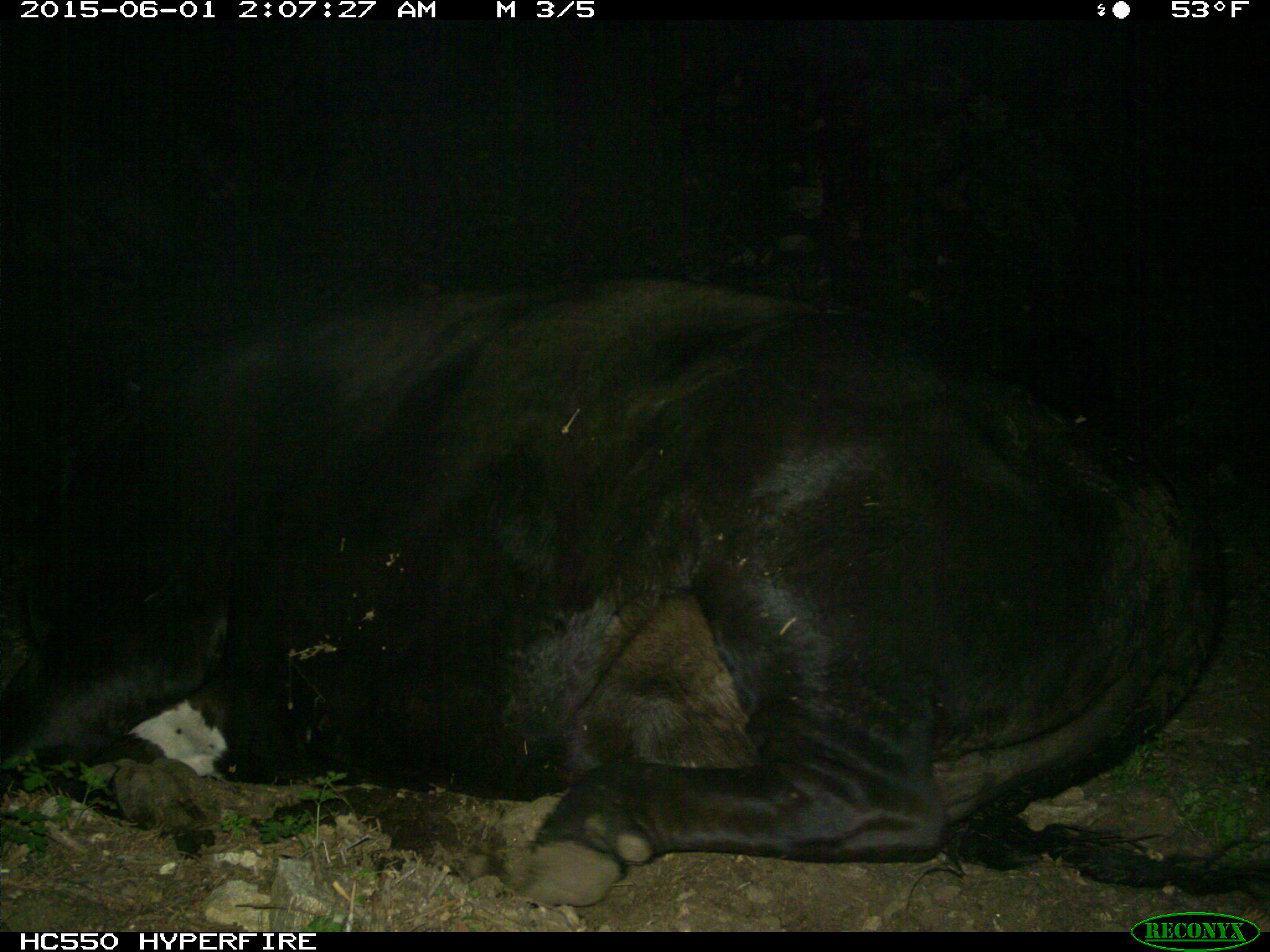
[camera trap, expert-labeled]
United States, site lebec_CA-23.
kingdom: Animalia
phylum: Chordata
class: Mammalia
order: Artiodactyla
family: Bovidae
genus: Bos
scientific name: Bos taurus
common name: domestic cow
Bos taurus (domestic cow).